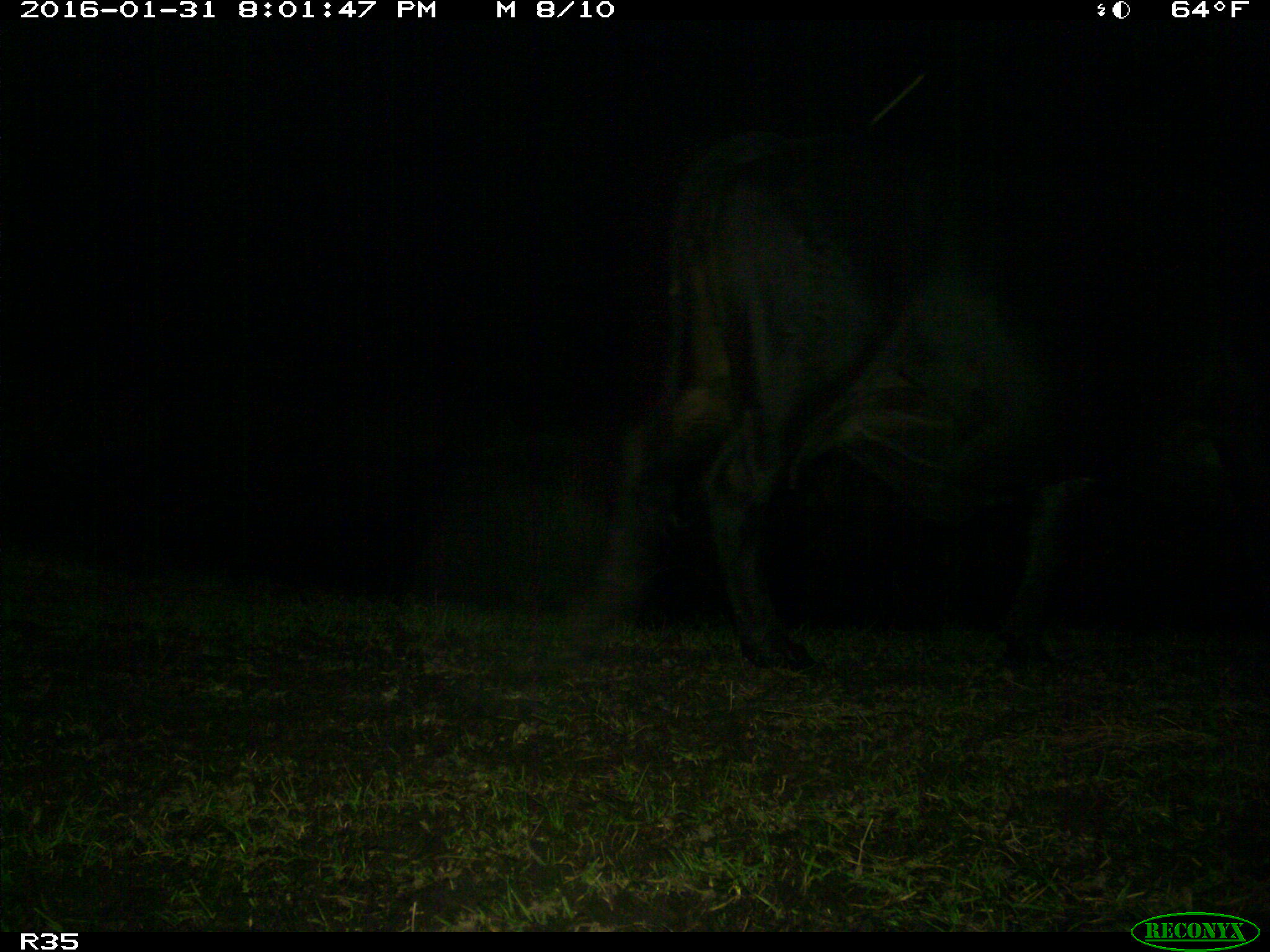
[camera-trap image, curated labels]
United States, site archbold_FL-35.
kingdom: Animalia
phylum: Chordata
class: Mammalia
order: Artiodactyla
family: Bovidae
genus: Bos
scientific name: Bos taurus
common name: domestic cow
Bos taurus (domestic cow).